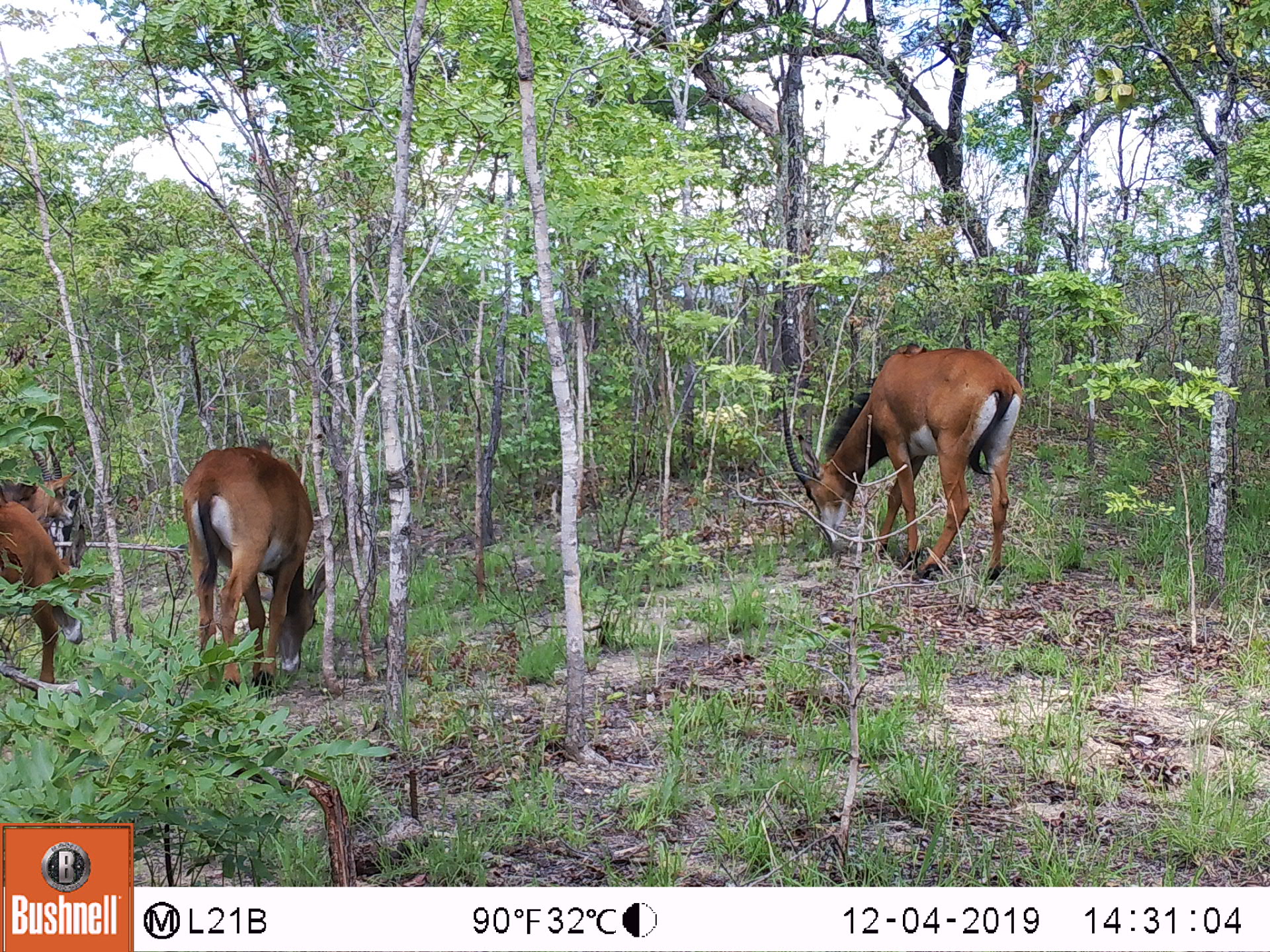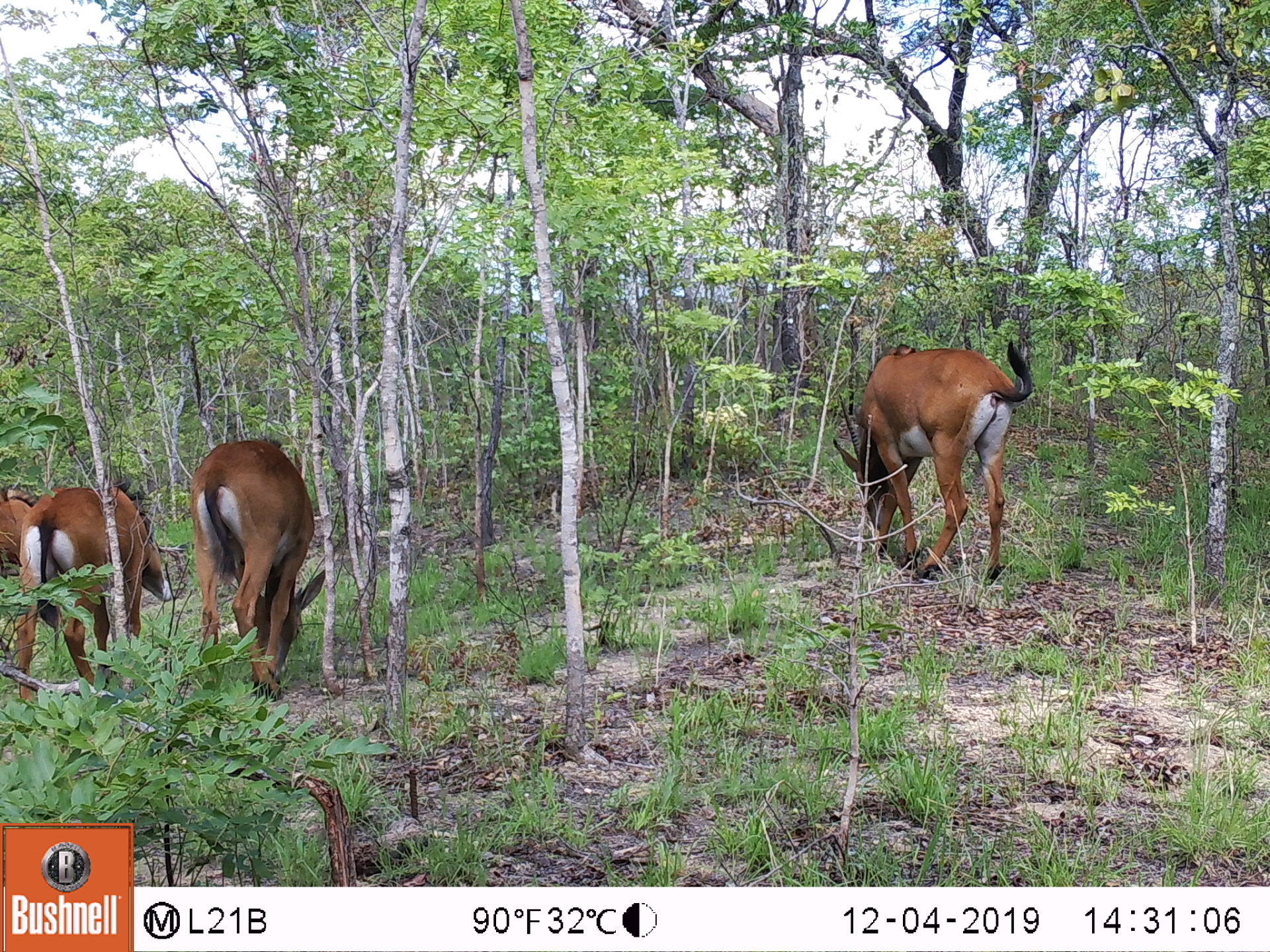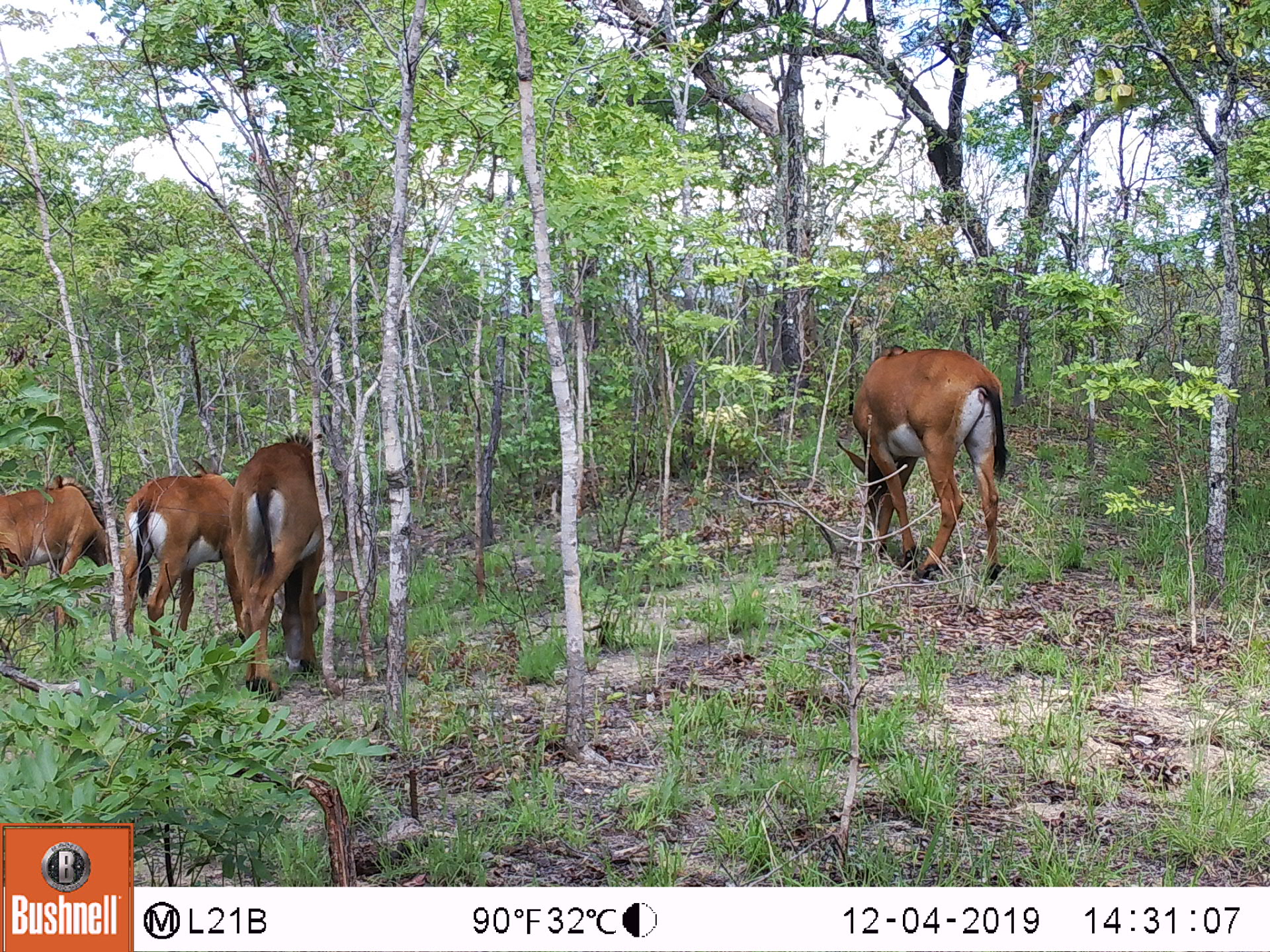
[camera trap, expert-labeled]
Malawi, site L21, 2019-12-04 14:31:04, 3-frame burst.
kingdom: Animalia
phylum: Chordata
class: Mammalia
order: Artiodactyla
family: Bovidae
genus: Hippotragus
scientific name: Hippotragus niger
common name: sable antelope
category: sable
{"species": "sable (sable antelope) (Hippotragus niger)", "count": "3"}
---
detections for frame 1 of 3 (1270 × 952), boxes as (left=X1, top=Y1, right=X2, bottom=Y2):
sable: (left=771, top=343, right=1018, bottom=589); (left=174, top=416, right=335, bottom=705); (left=2, top=444, right=79, bottom=705)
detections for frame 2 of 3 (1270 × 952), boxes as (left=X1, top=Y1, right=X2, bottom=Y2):
sable: (left=816, top=335, right=1052, bottom=590); (left=184, top=436, right=325, bottom=715); (left=10, top=471, right=177, bottom=705)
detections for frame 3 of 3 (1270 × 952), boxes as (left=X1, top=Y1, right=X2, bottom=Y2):
sable: (left=831, top=343, right=1015, bottom=591); (left=229, top=421, right=346, bottom=715); (left=111, top=465, right=241, bottom=693); (left=0, top=475, right=106, bottom=630)